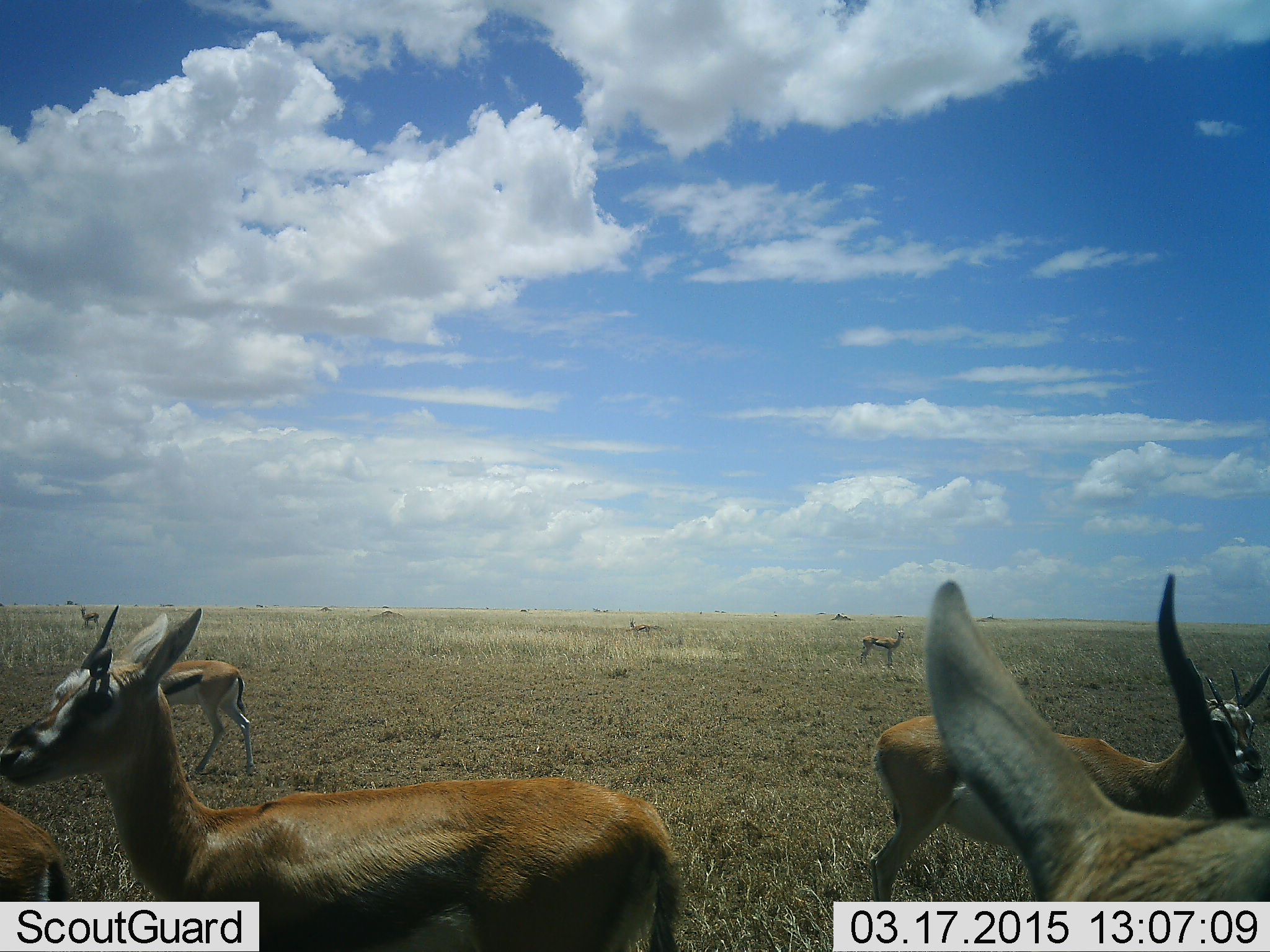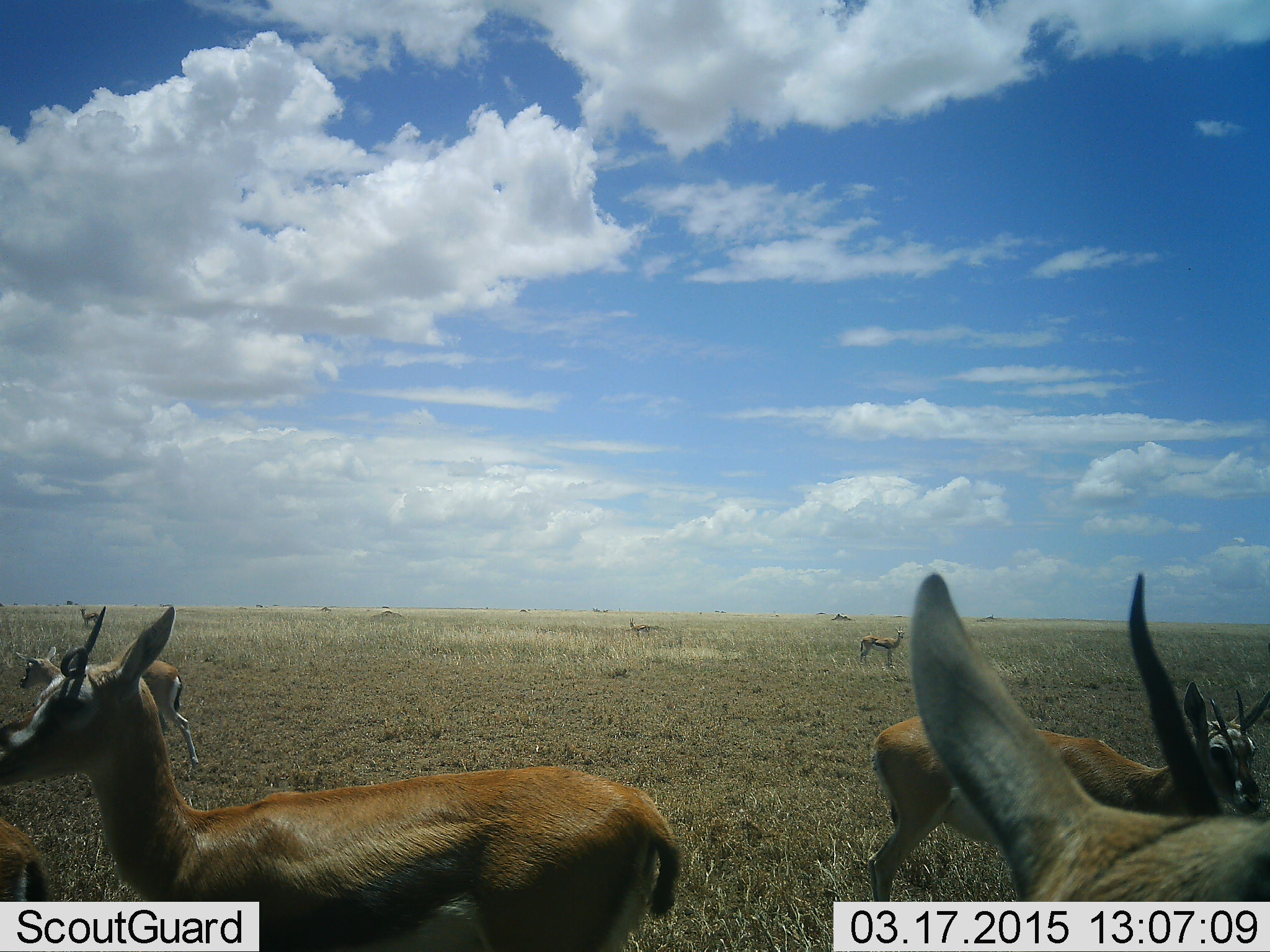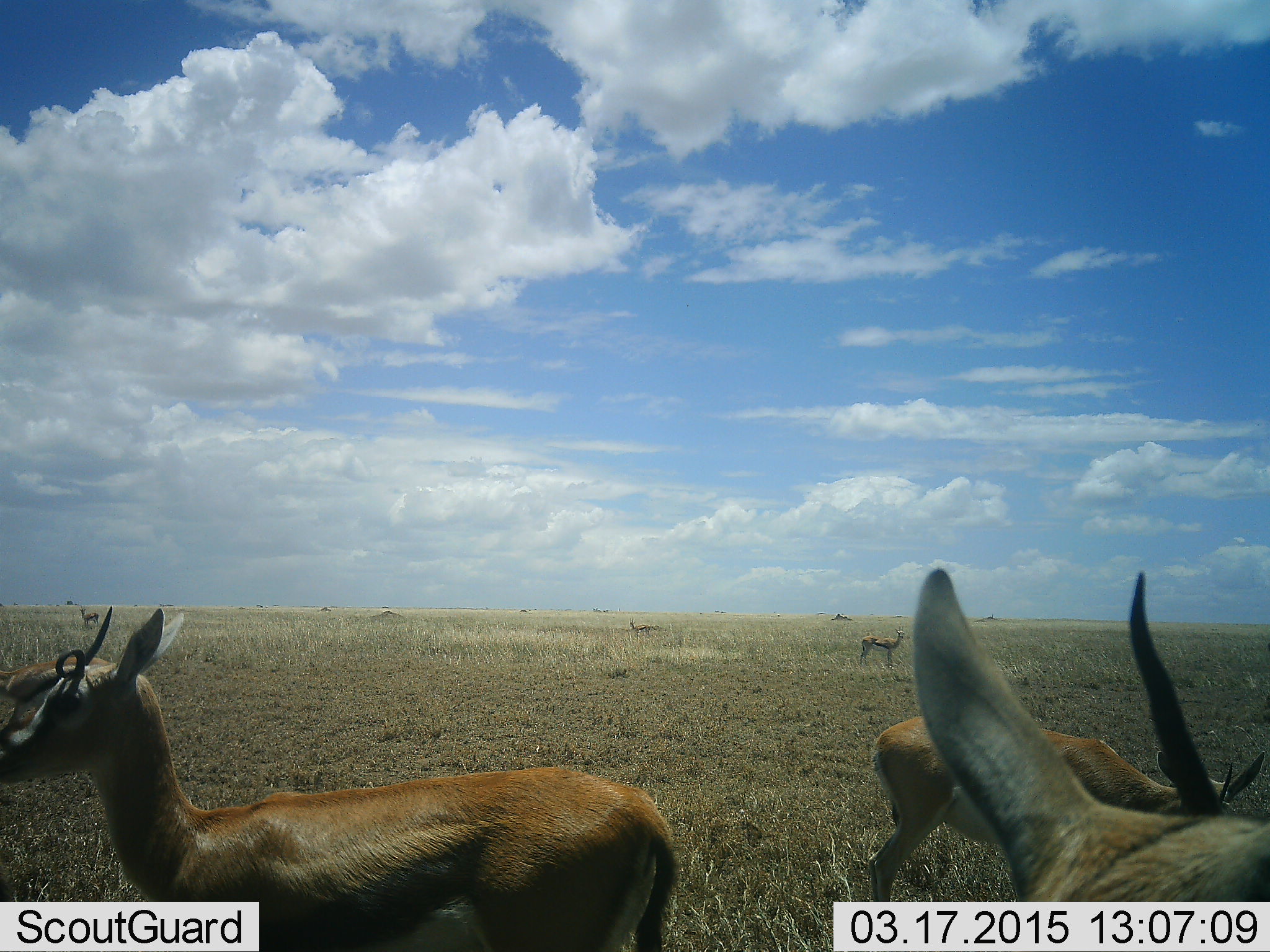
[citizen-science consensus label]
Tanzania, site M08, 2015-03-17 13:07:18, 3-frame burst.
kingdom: Animalia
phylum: Chordata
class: Mammalia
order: Artiodactyla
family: Bovidae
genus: Eudorcas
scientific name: Eudorcas thomsonii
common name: thomson's gazelle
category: gazellethomsons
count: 7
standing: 100%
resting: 10%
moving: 40%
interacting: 10%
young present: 0%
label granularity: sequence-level